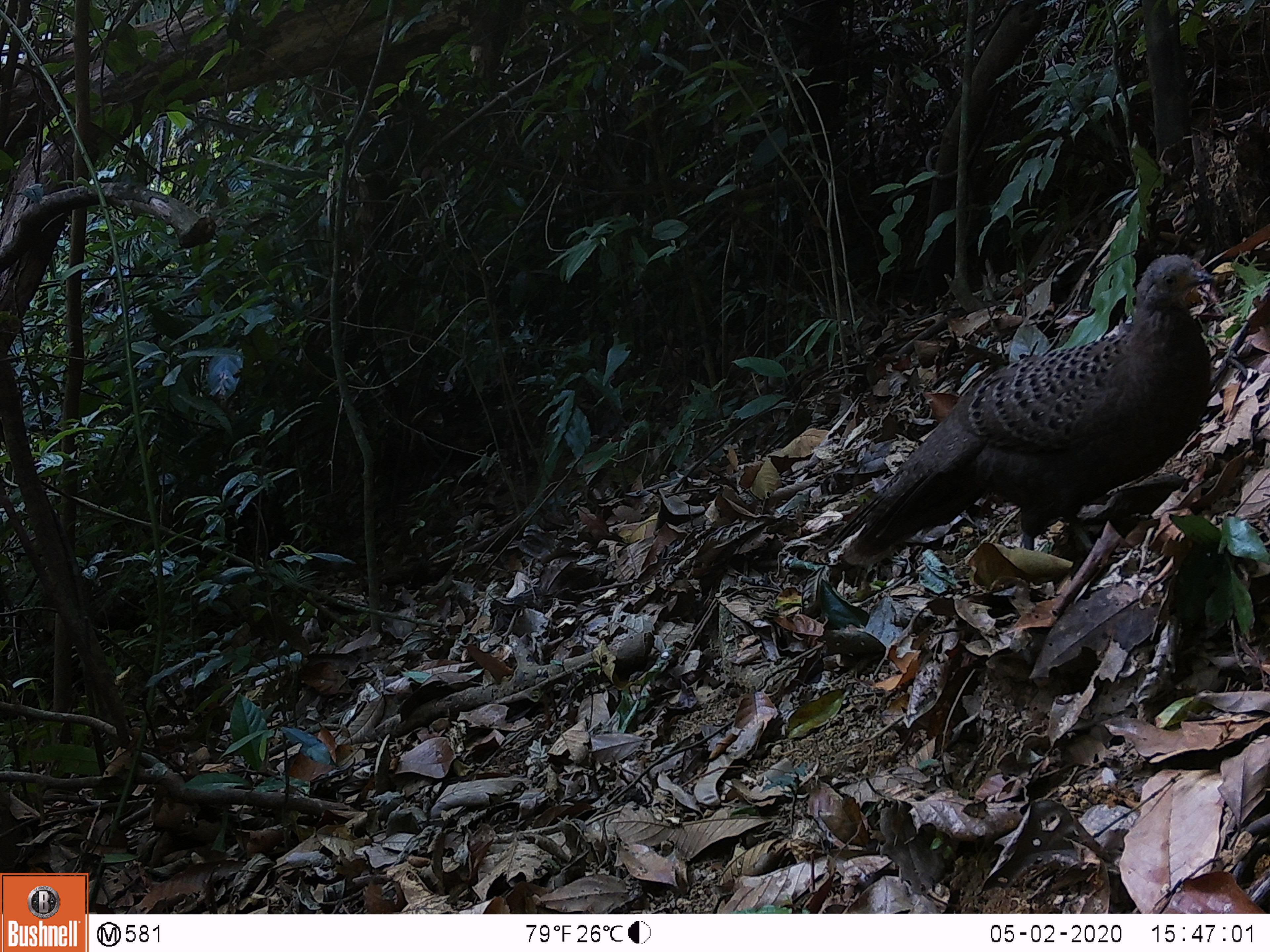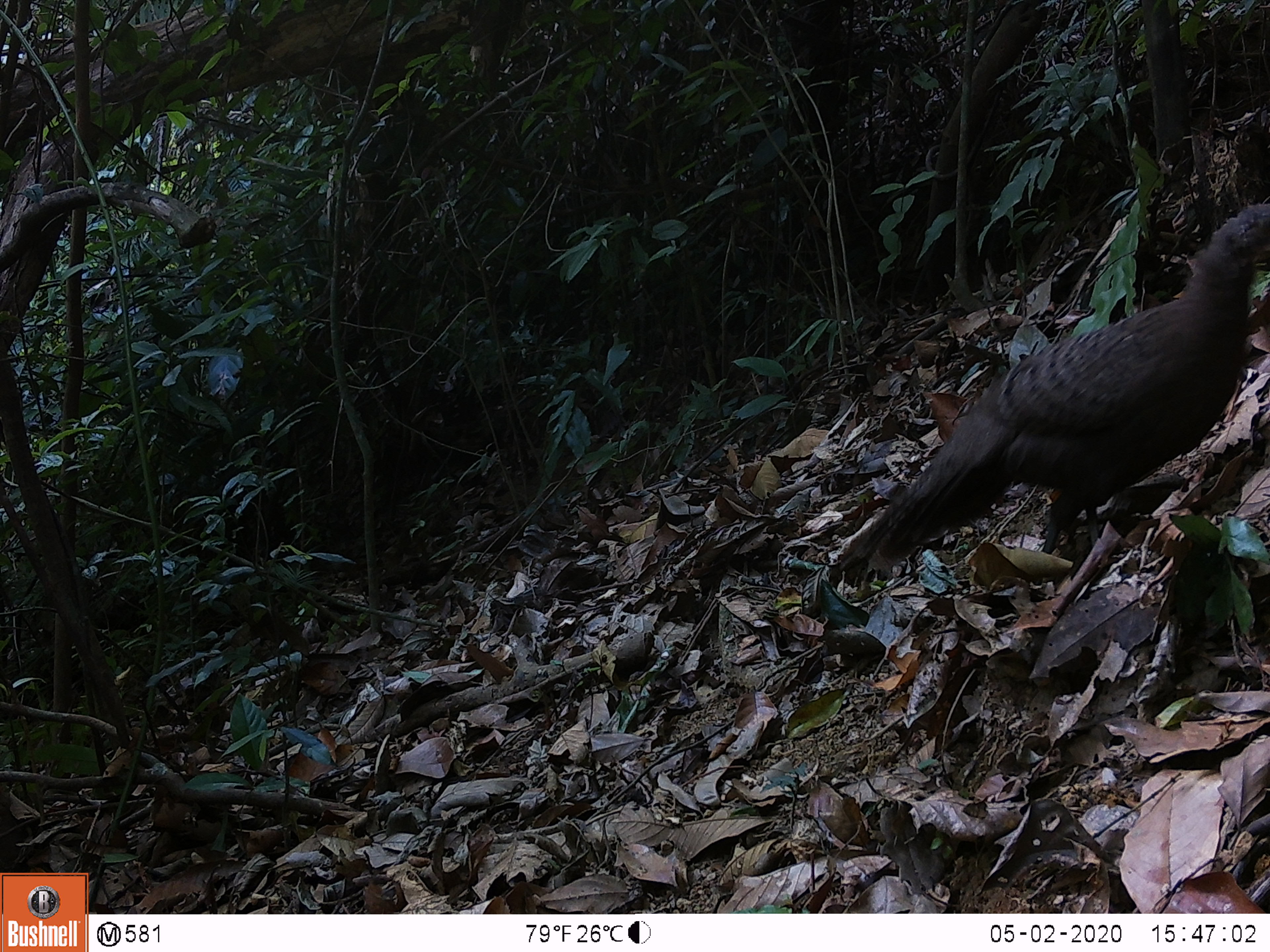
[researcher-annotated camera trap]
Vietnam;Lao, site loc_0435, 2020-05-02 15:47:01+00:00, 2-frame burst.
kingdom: Animalia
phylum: Chordata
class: Aves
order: Galliformes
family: Phasianidae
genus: Polyplectron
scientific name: Polyplectron bicalcaratum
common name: gray peacock-pheasant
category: grey peacock pheasant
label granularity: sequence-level